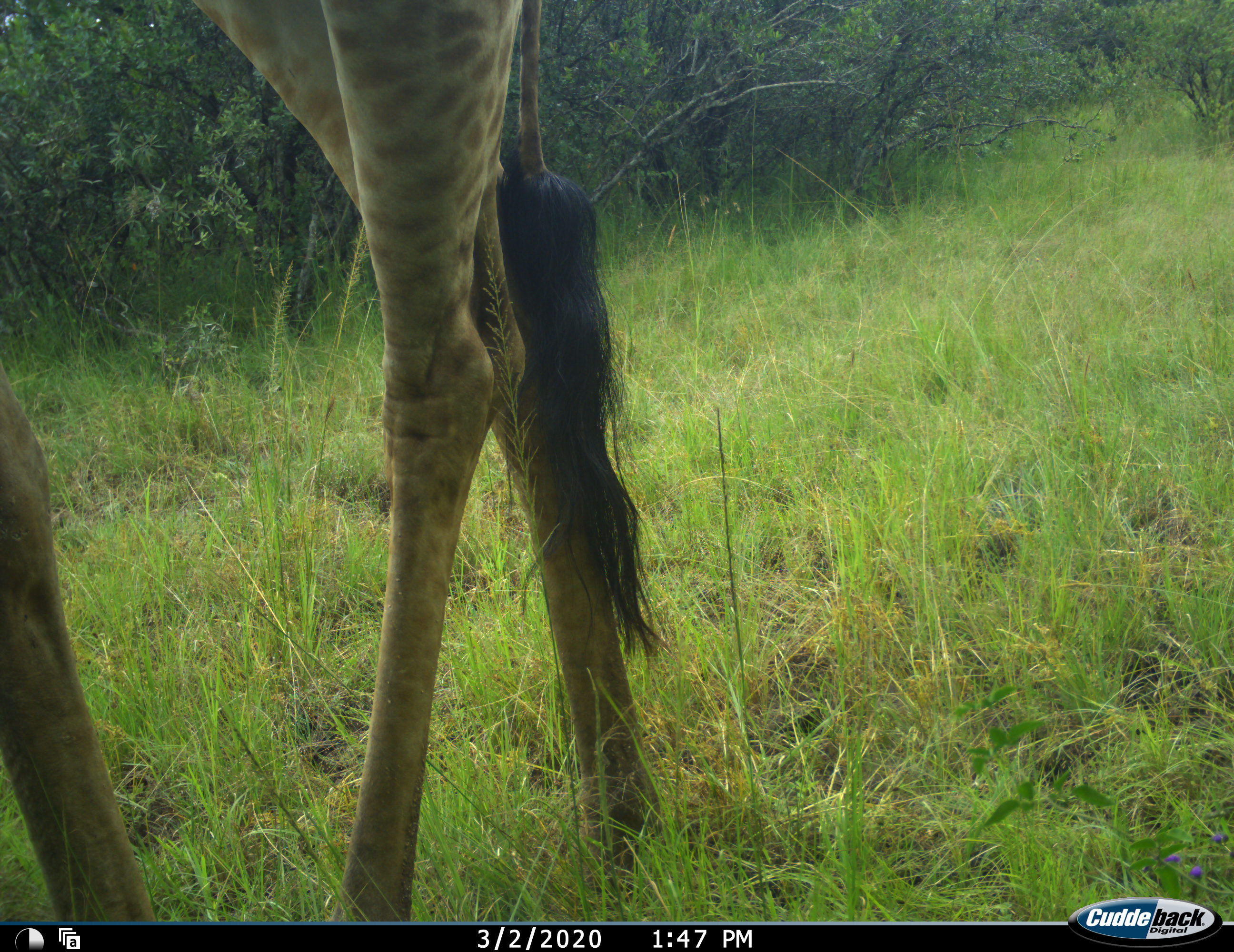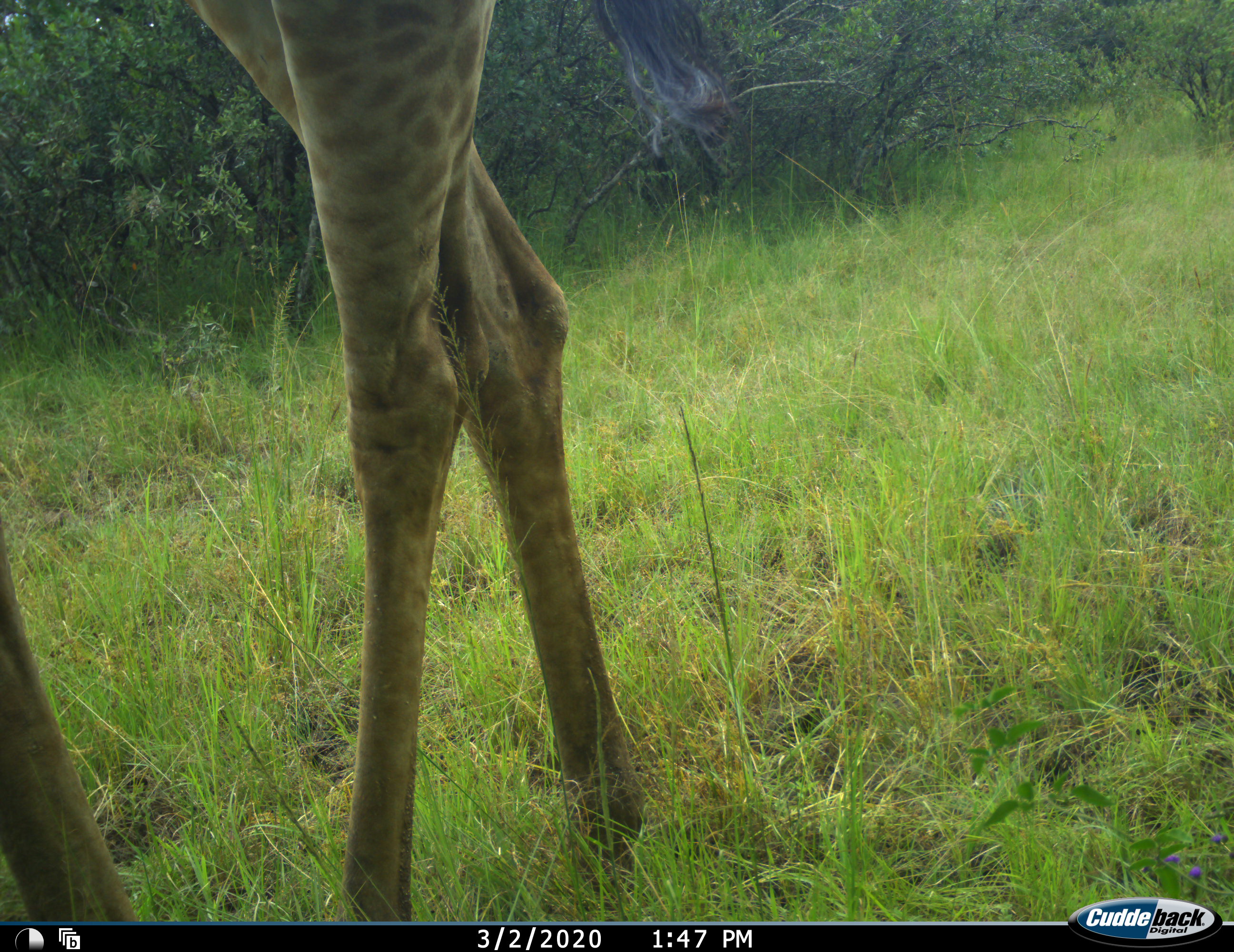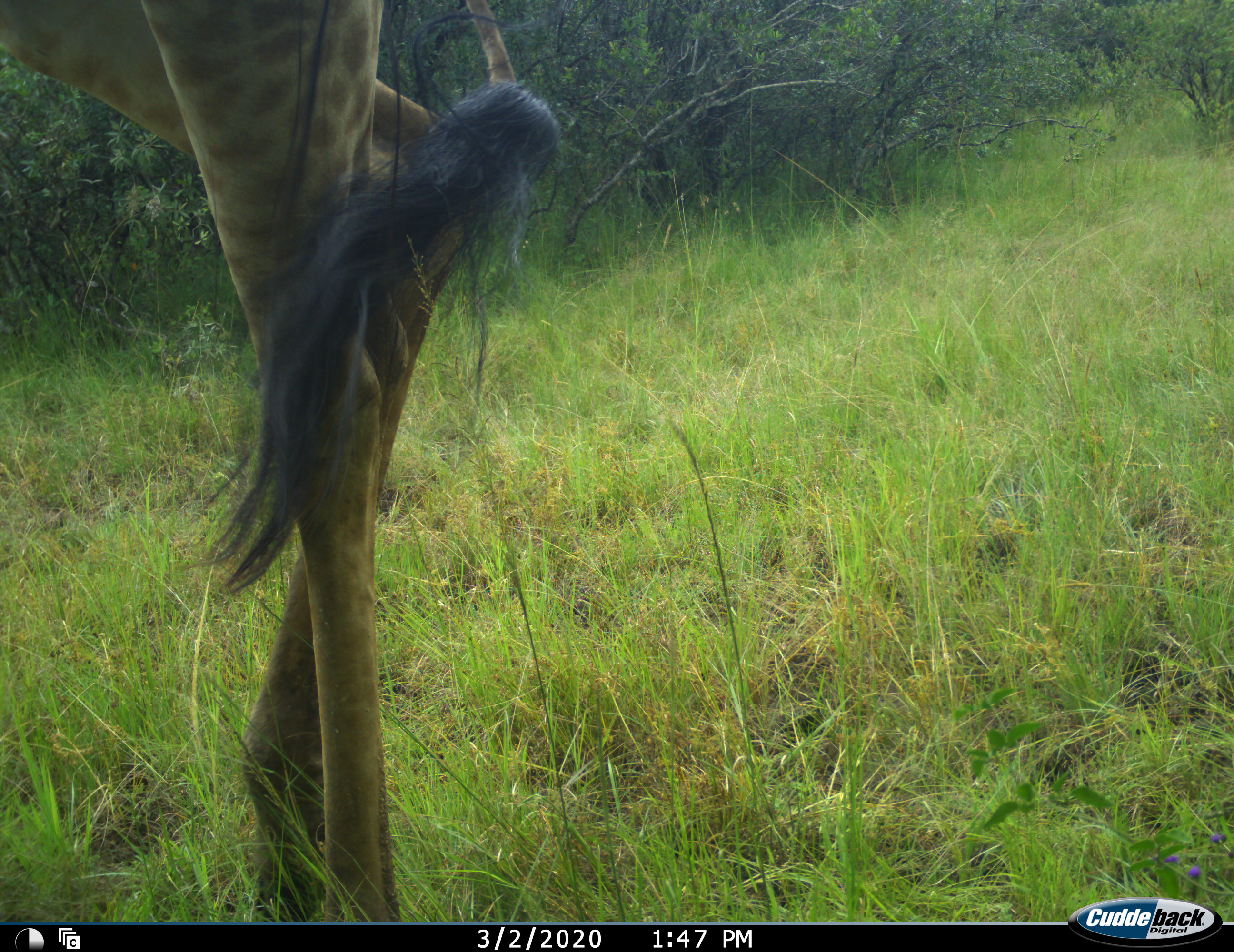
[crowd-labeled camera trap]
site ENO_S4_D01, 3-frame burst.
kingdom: Animalia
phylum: Chordata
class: Mammalia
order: Artiodactyla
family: Giraffidae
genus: Giraffa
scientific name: Giraffa camelopardalis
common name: giraffe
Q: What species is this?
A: Giraffe (Giraffa camelopardalis).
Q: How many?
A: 1.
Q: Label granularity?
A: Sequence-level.